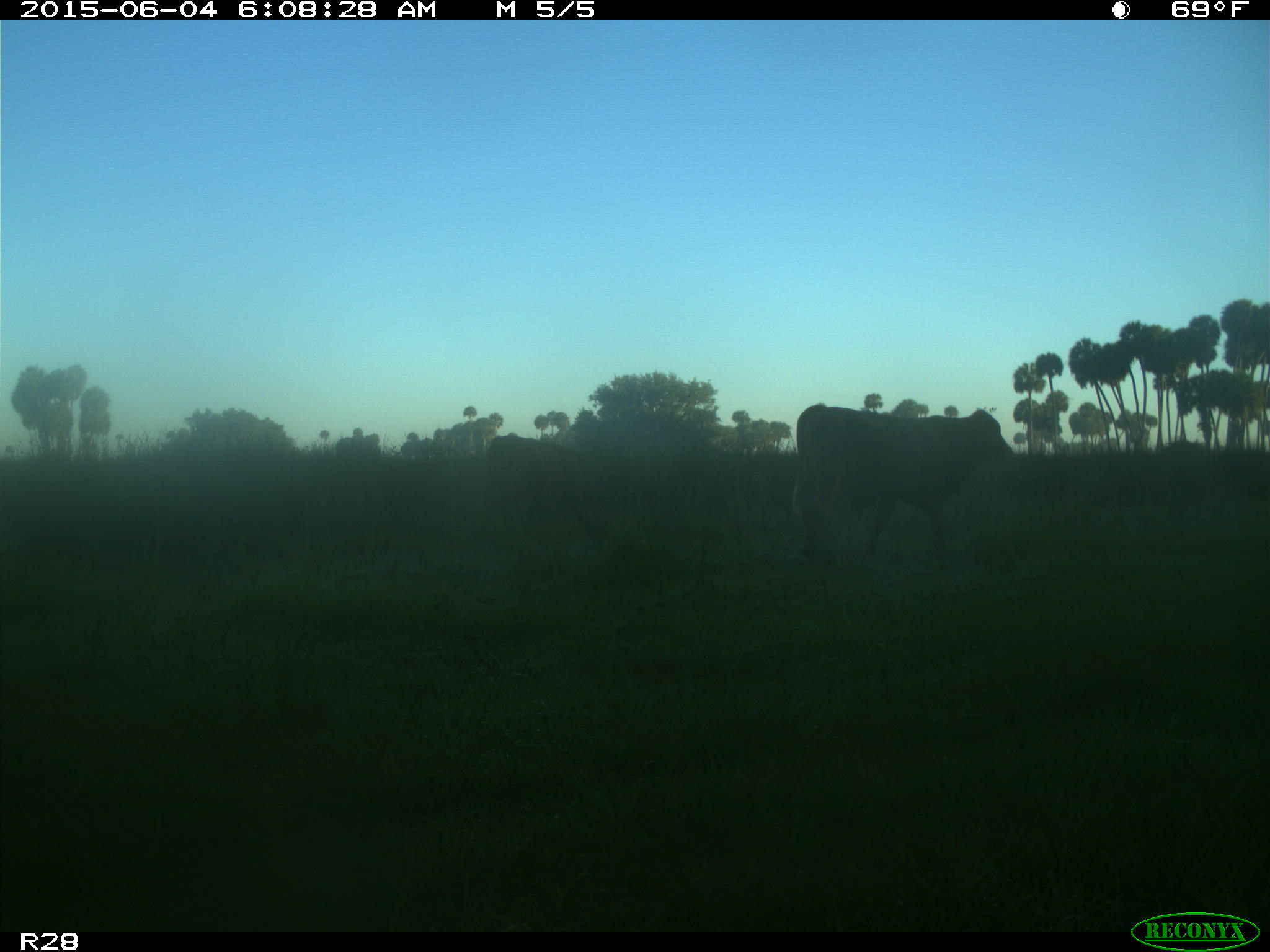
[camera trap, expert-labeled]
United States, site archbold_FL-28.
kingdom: Animalia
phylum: Chordata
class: Mammalia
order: Artiodactyla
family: Bovidae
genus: Bos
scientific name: Bos taurus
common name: domestic cow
Bos taurus (domestic cow).